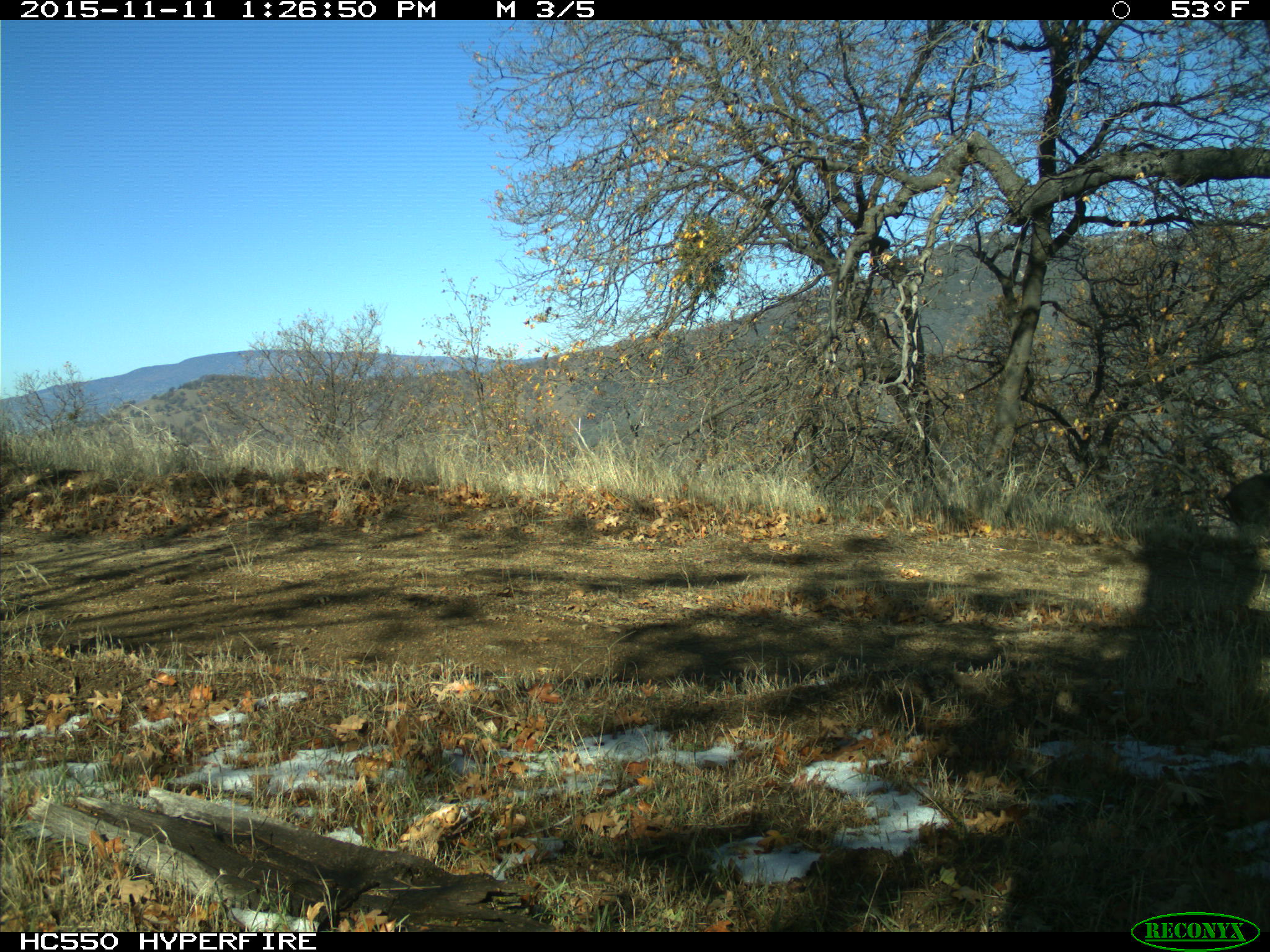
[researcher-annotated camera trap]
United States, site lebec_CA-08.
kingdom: Animalia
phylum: Chordata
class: Mammalia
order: Artiodactyla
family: Suidae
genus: Sus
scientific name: Sus scrofa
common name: wild boar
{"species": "Sus scrofa (wild boar)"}